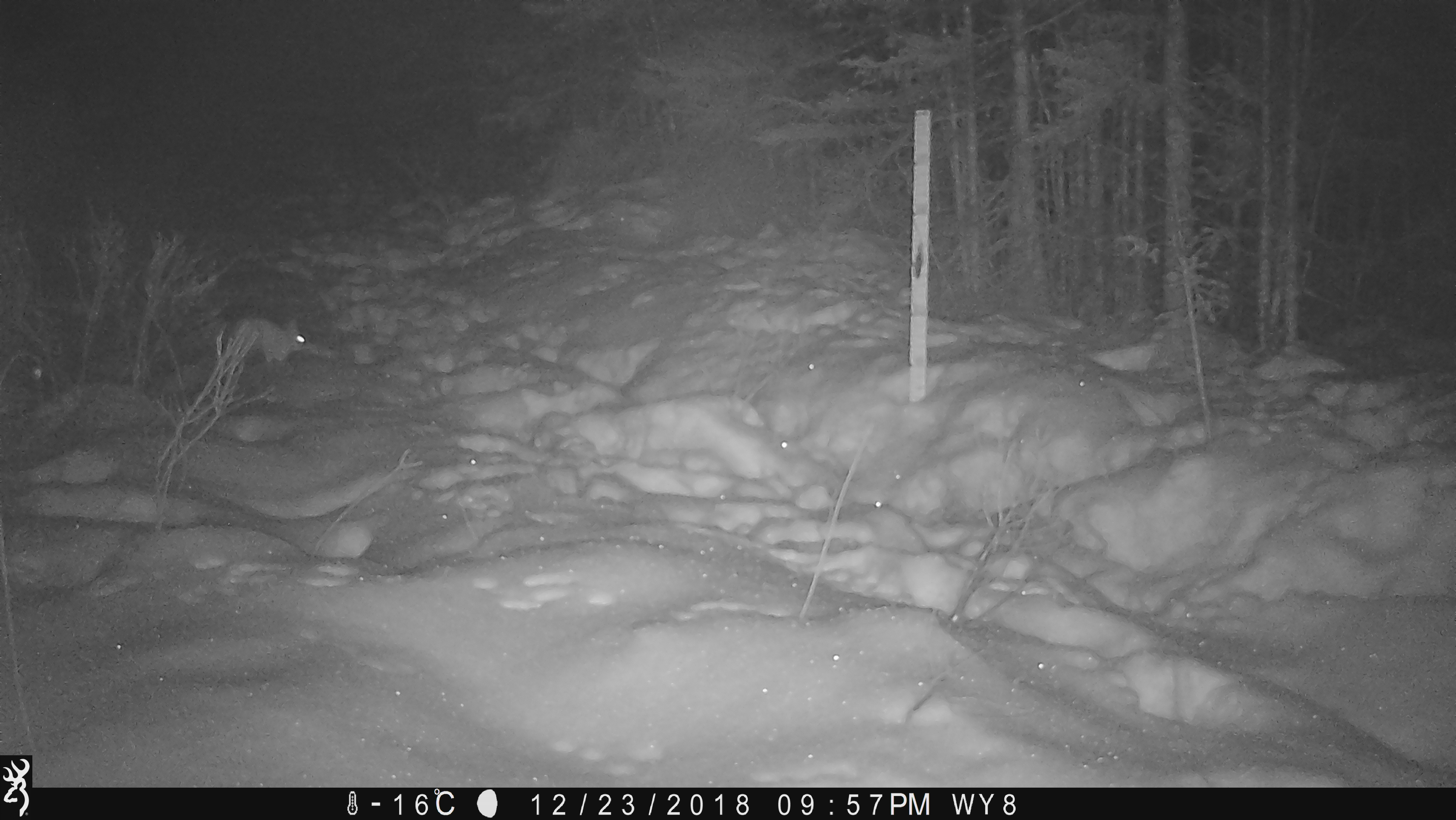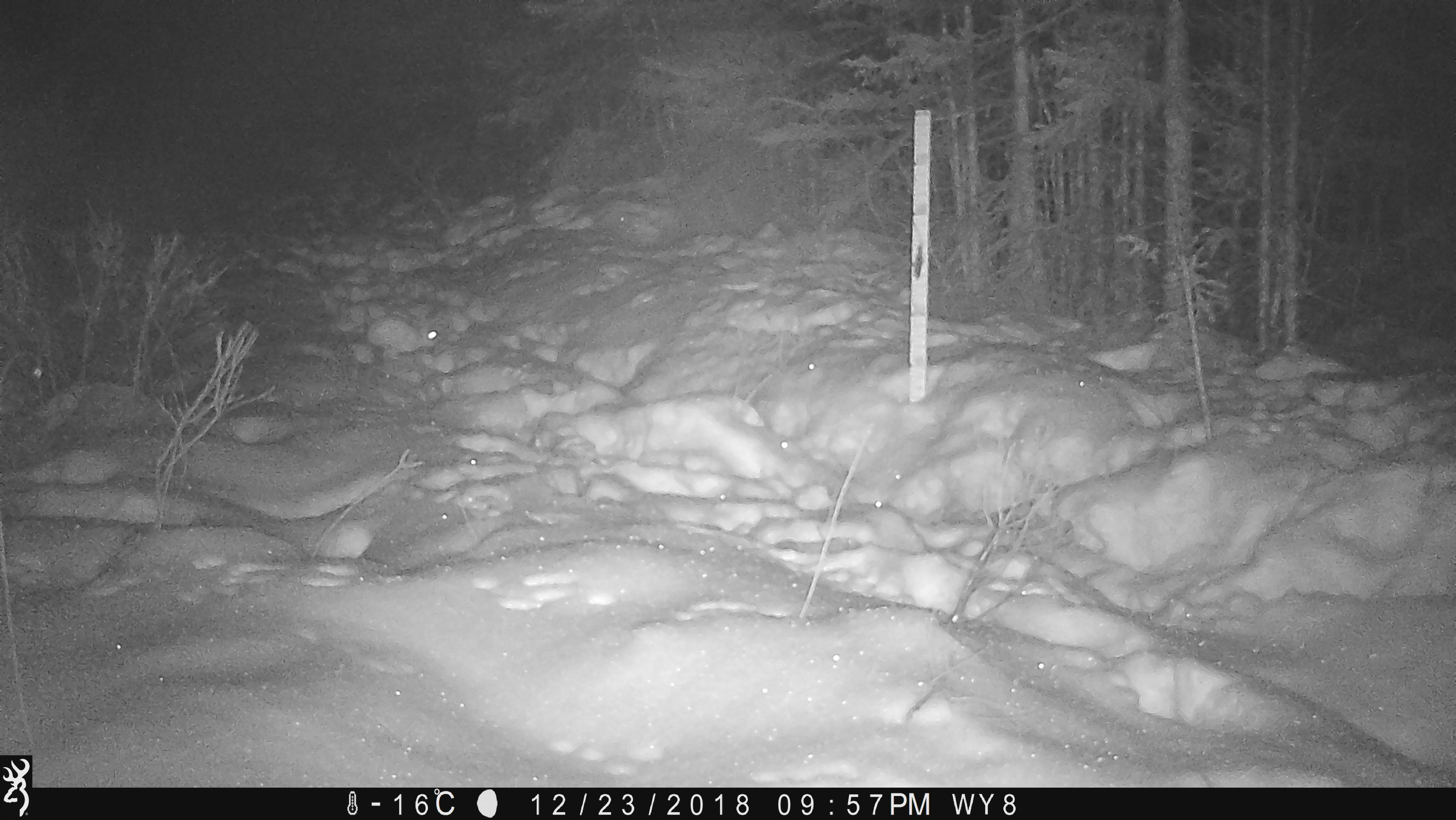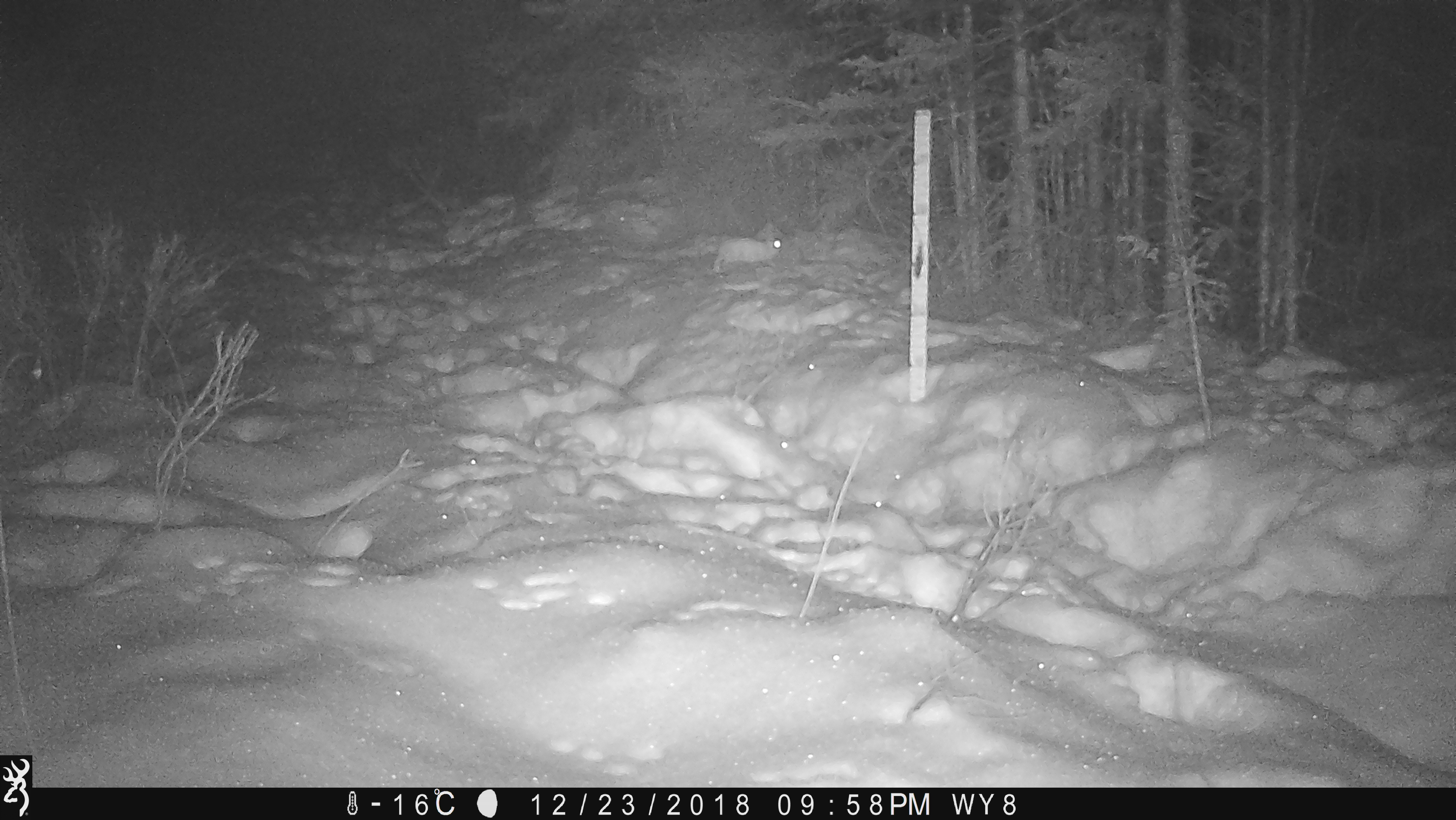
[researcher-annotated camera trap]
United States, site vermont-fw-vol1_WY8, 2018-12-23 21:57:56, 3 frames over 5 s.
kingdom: Animalia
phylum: Chordata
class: Mammalia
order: Lagomorpha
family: Leporidae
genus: Lepus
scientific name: Lepus americanus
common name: snowshoe hare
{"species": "snowshoe hare (Lepus americanus)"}